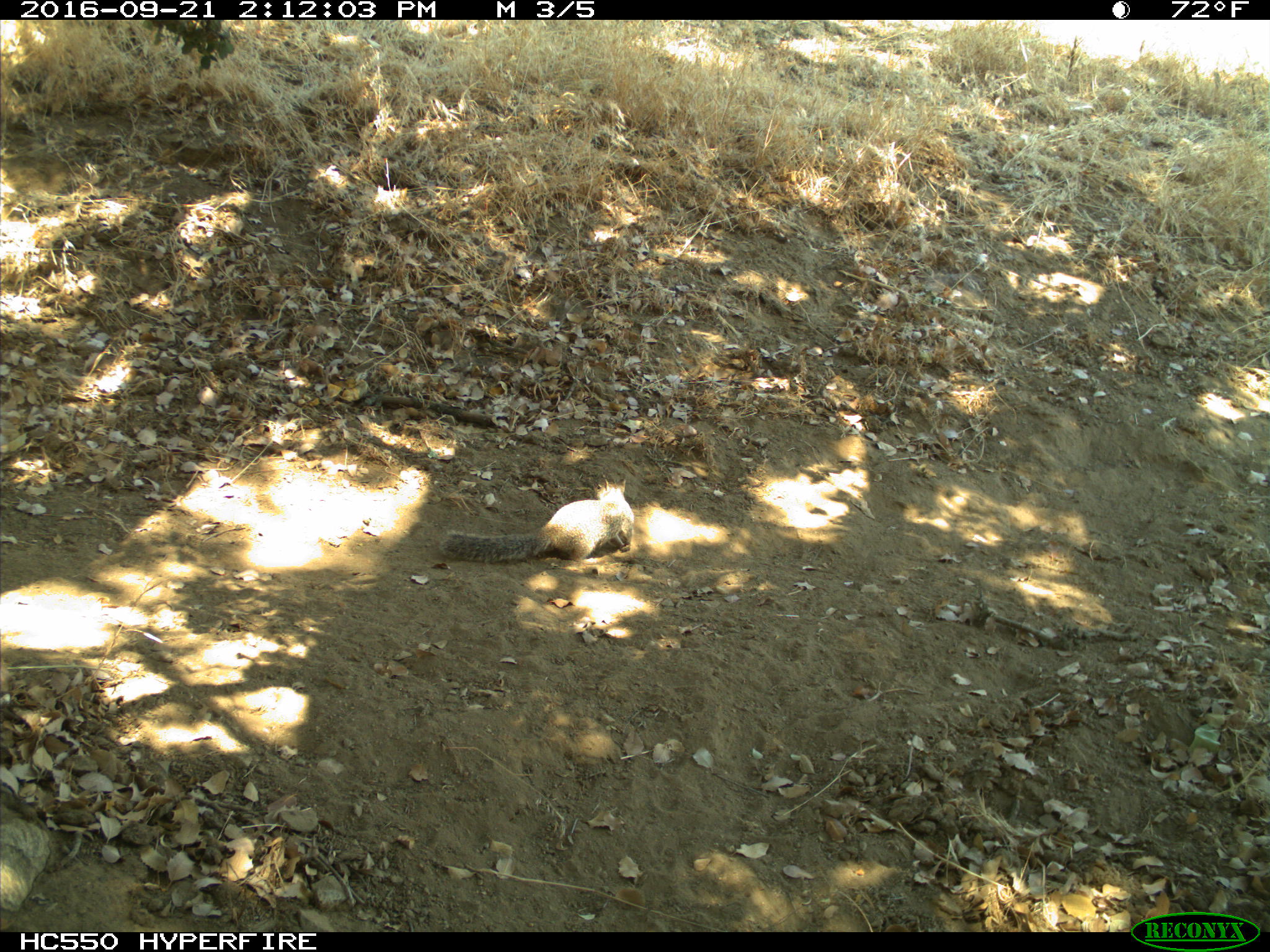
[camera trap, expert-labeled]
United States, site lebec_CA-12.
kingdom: Animalia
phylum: Chordata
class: Mammalia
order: Rodentia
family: Sciuridae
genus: Otospermophilus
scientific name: Otospermophilus beecheyi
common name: california ground squirrel